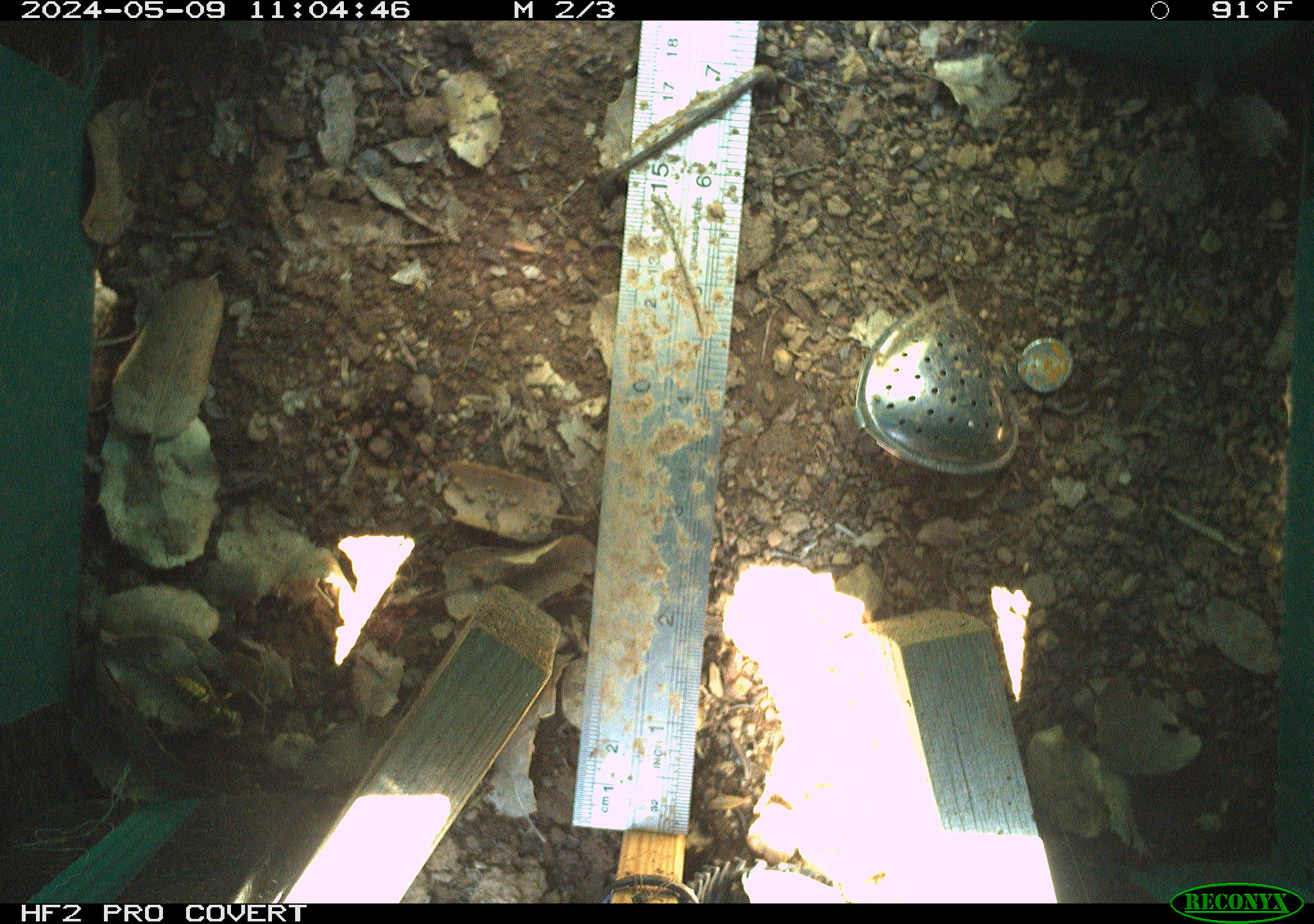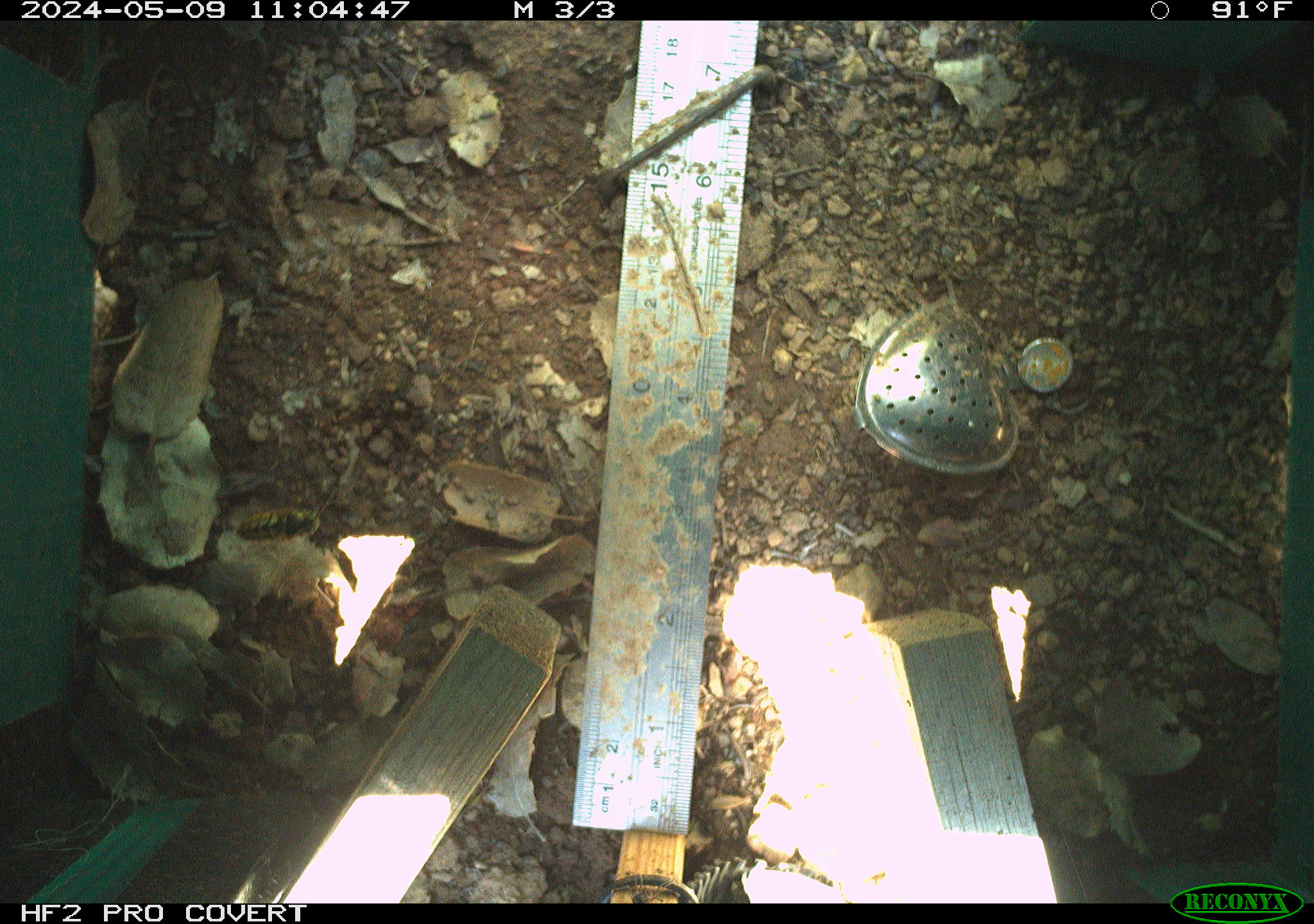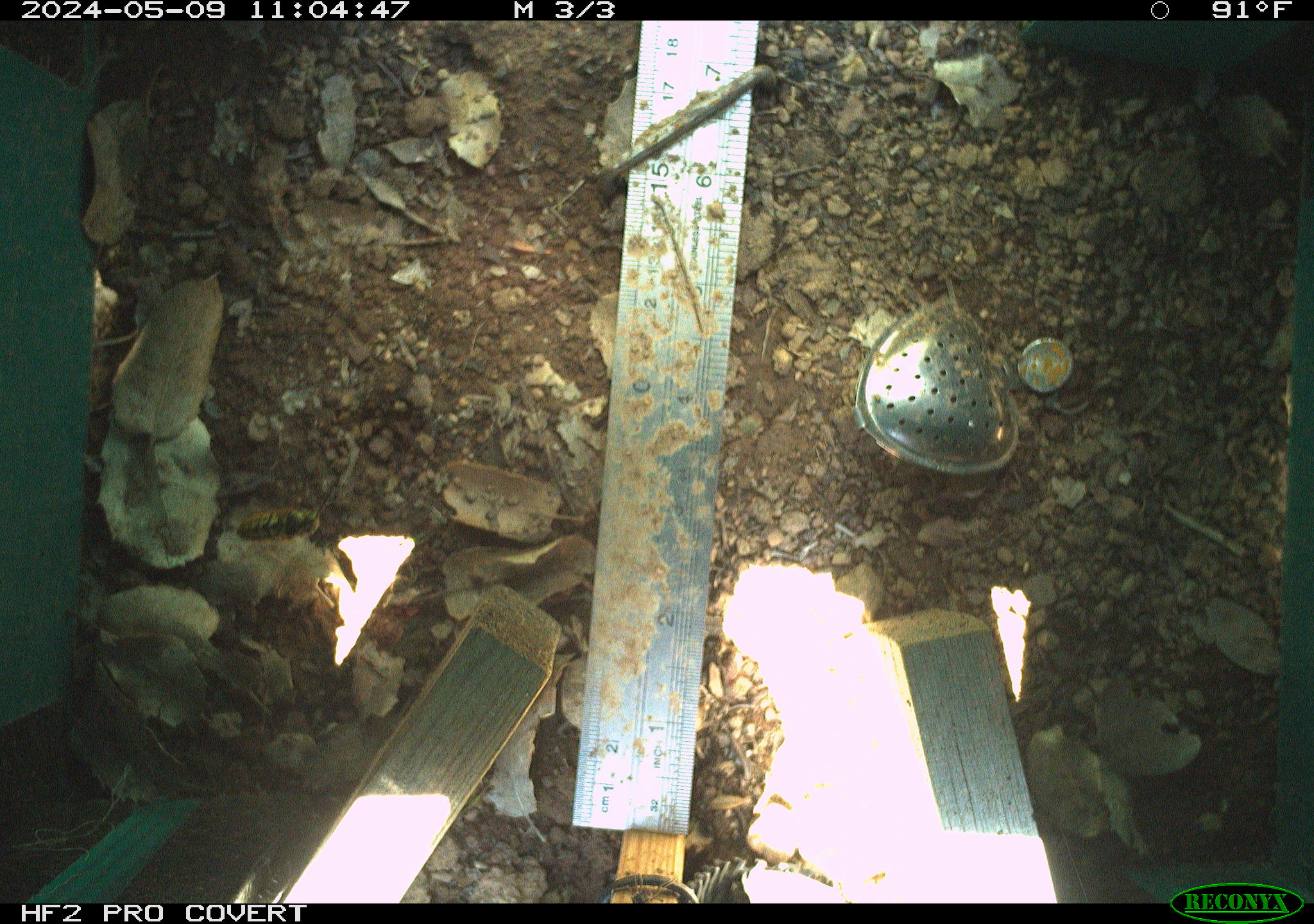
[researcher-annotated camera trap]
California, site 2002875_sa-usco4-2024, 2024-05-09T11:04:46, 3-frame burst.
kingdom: Animalia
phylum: Arthropoda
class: Insecta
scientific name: Insecta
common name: insect